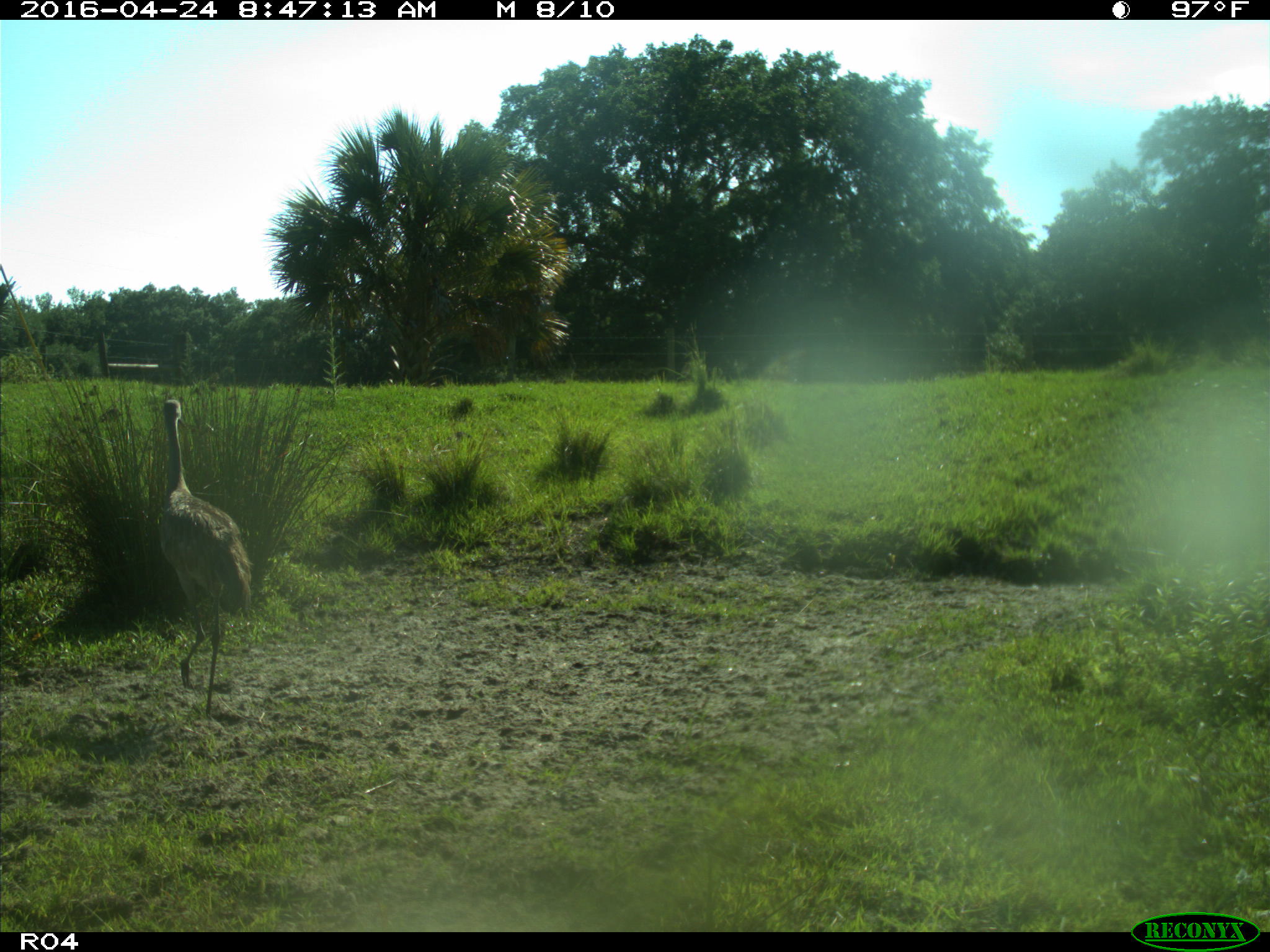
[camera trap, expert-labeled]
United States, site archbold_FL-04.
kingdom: Animalia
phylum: Chordata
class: Aves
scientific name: Aves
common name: birds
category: unidentified bird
Unidentified bird (birds) (Aves).